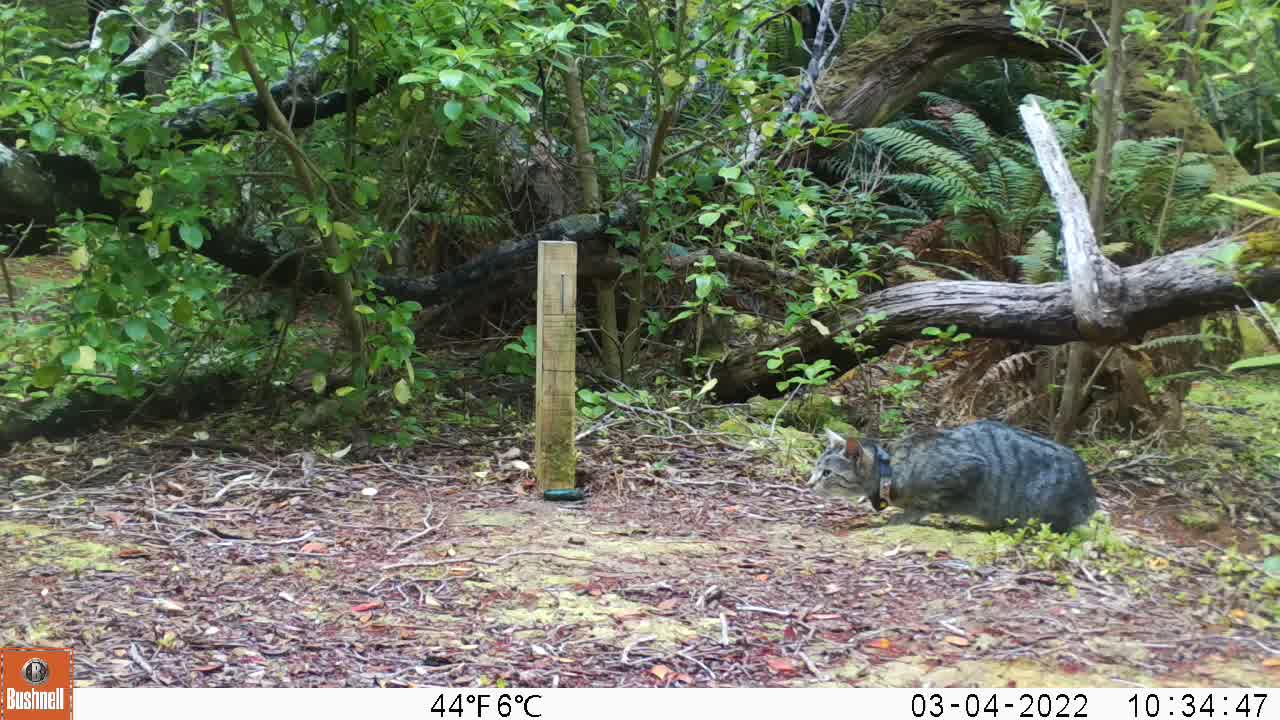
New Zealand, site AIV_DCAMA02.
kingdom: Animalia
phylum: Chordata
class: Mammalia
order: Carnivora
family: Felidae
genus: Felis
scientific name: Felis catus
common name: domestic cat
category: cat